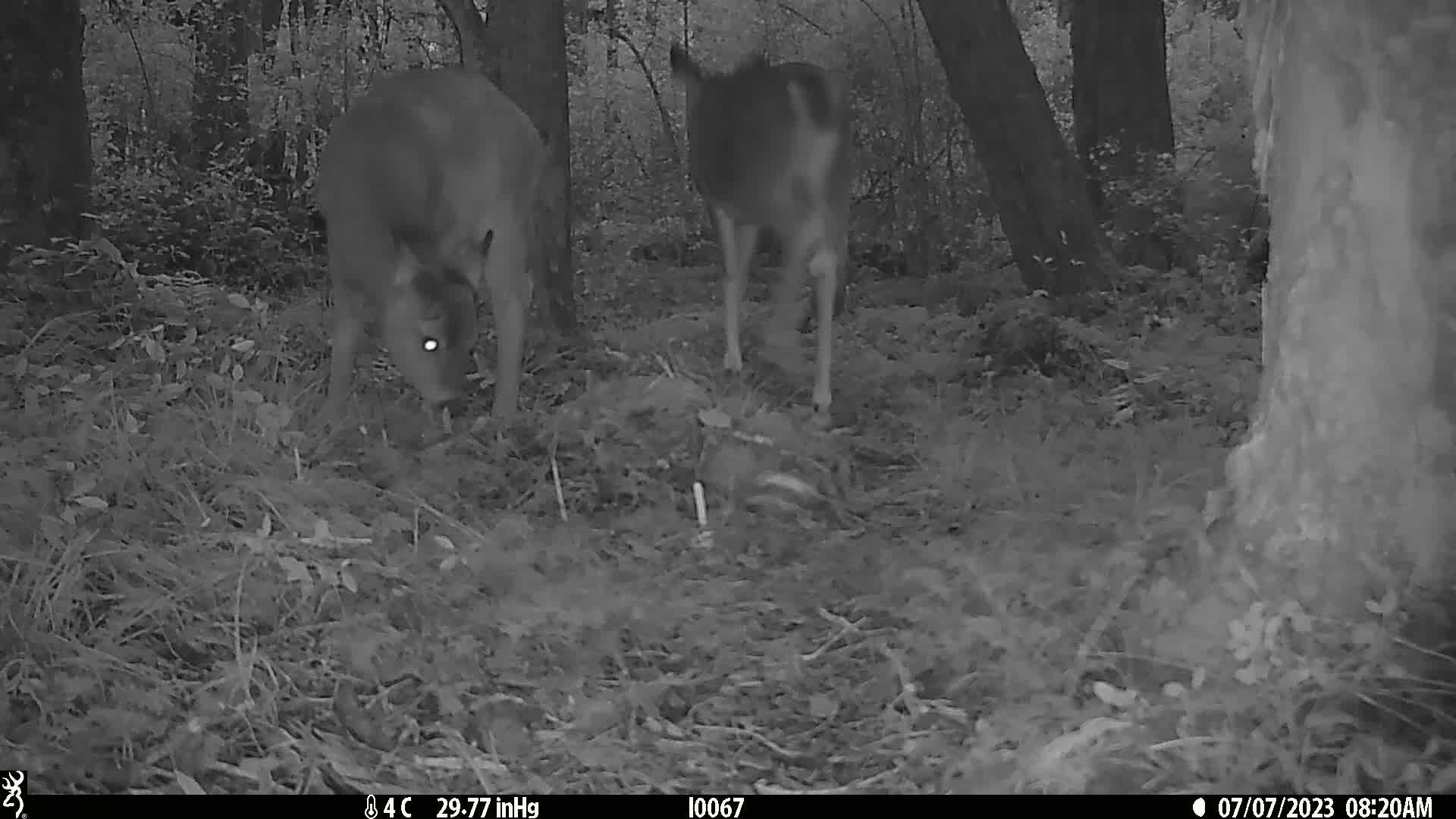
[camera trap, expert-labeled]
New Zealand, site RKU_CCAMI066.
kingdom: Animalia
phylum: Chordata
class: Mammalia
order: Artiodactyla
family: Cervidae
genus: Odocoileus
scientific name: Odocoileus virginianus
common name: white-tailed deer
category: white tailed deer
White tailed deer (white-tailed deer) (Odocoileus virginianus).